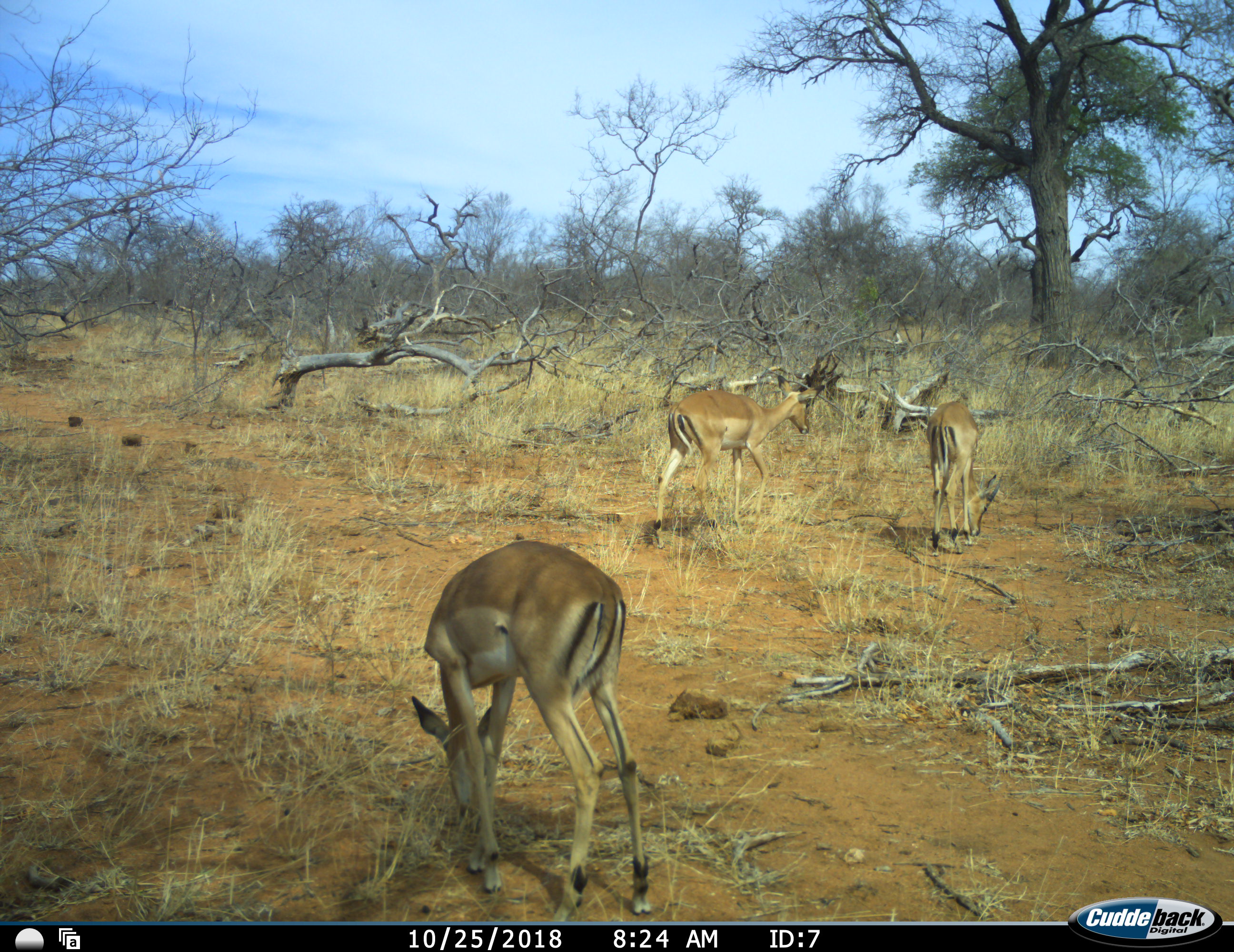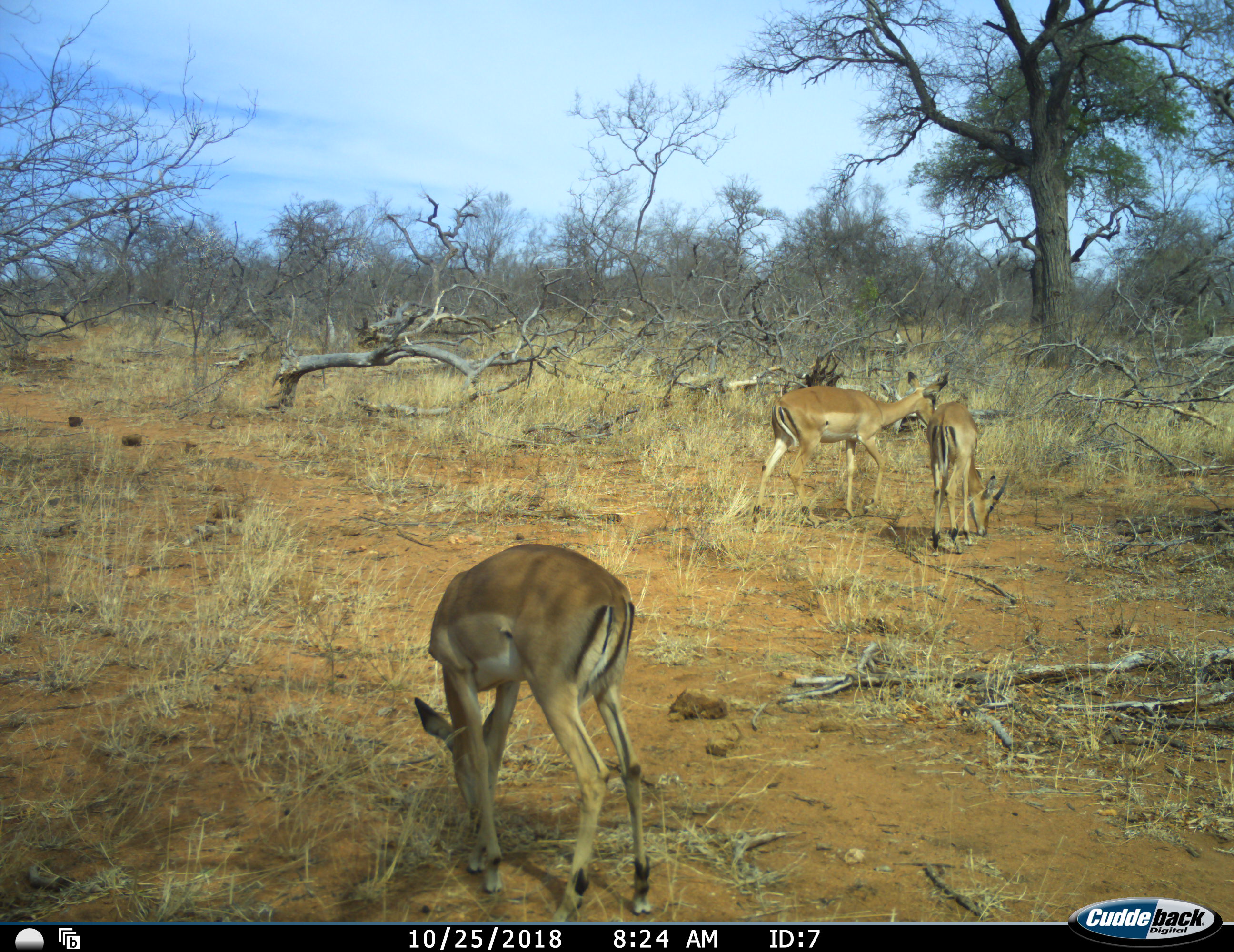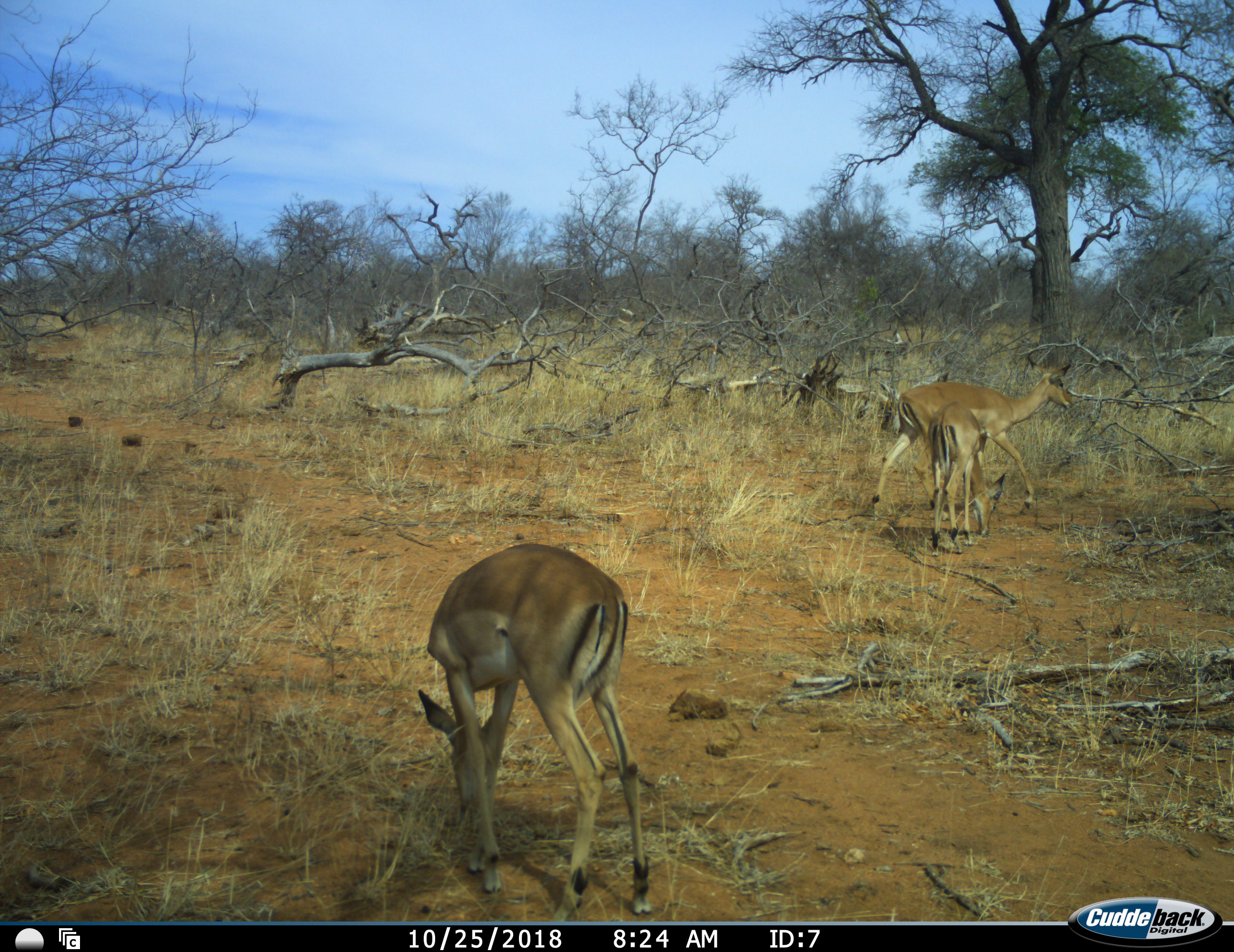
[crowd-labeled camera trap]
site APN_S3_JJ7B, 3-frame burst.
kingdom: Animalia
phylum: Chordata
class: Mammalia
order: Artiodactyla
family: Bovidae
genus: Aepyceros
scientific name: Aepyceros melampus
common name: impala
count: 3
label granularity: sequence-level